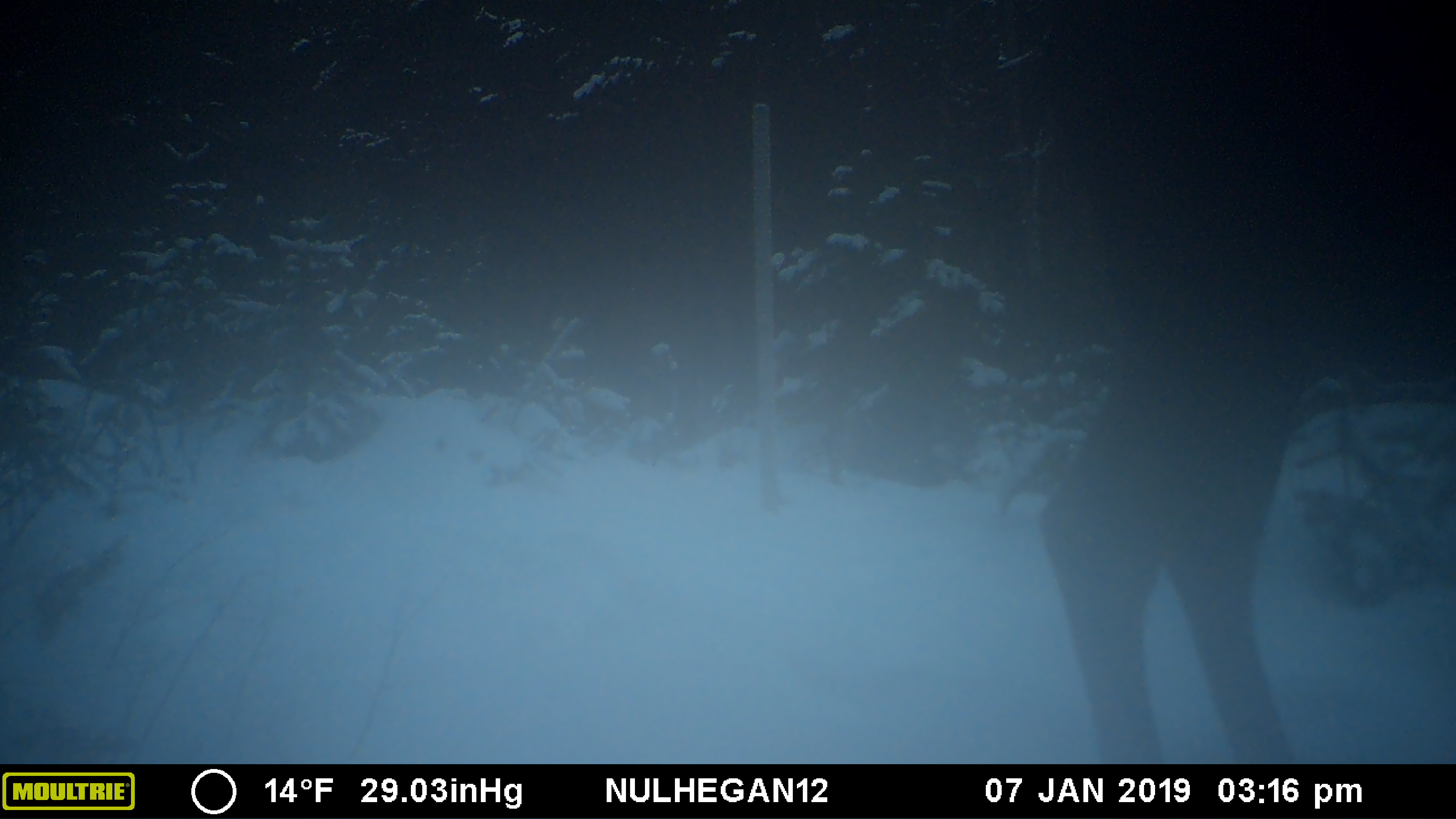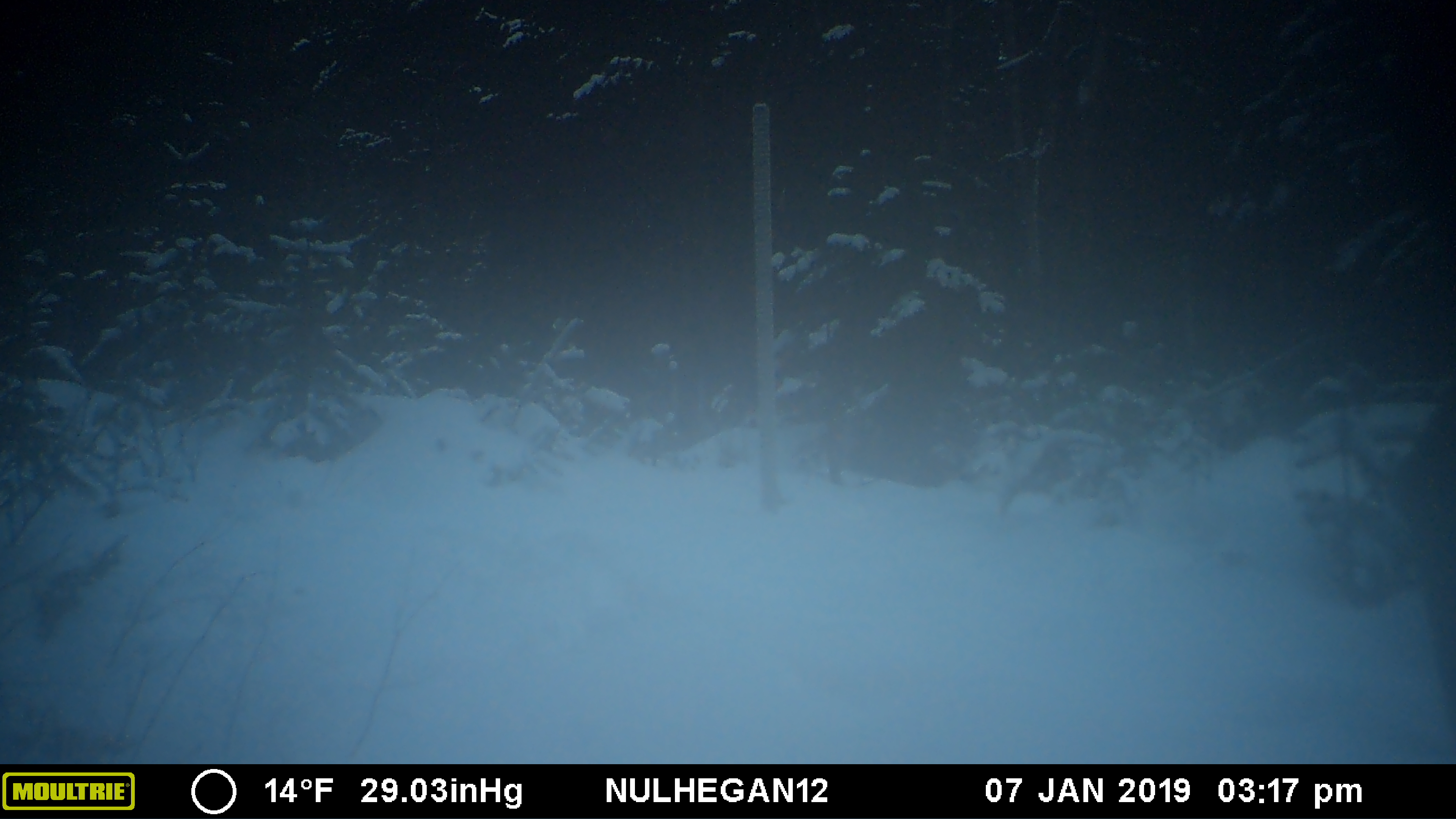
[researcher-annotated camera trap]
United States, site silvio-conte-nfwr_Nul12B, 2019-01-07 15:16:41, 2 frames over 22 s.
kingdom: Animalia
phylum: Chordata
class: Mammalia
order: Artiodactyla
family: Cervidae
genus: Alces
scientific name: Alces alces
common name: moose